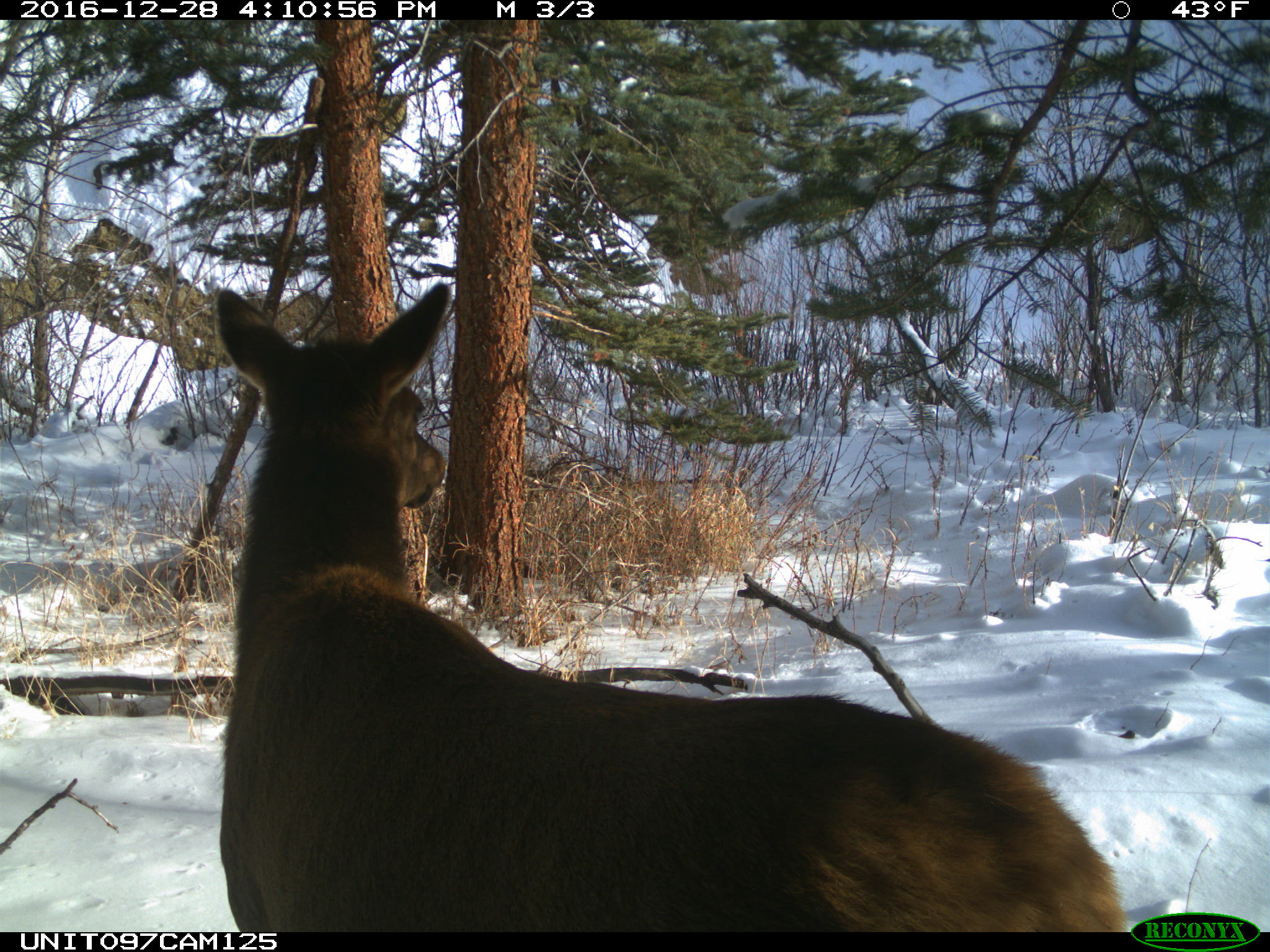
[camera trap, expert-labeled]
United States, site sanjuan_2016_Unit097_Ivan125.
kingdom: Animalia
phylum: Chordata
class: Mammalia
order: Artiodactyla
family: Cervidae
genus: Cervus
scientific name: Cervus elaphus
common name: red deer